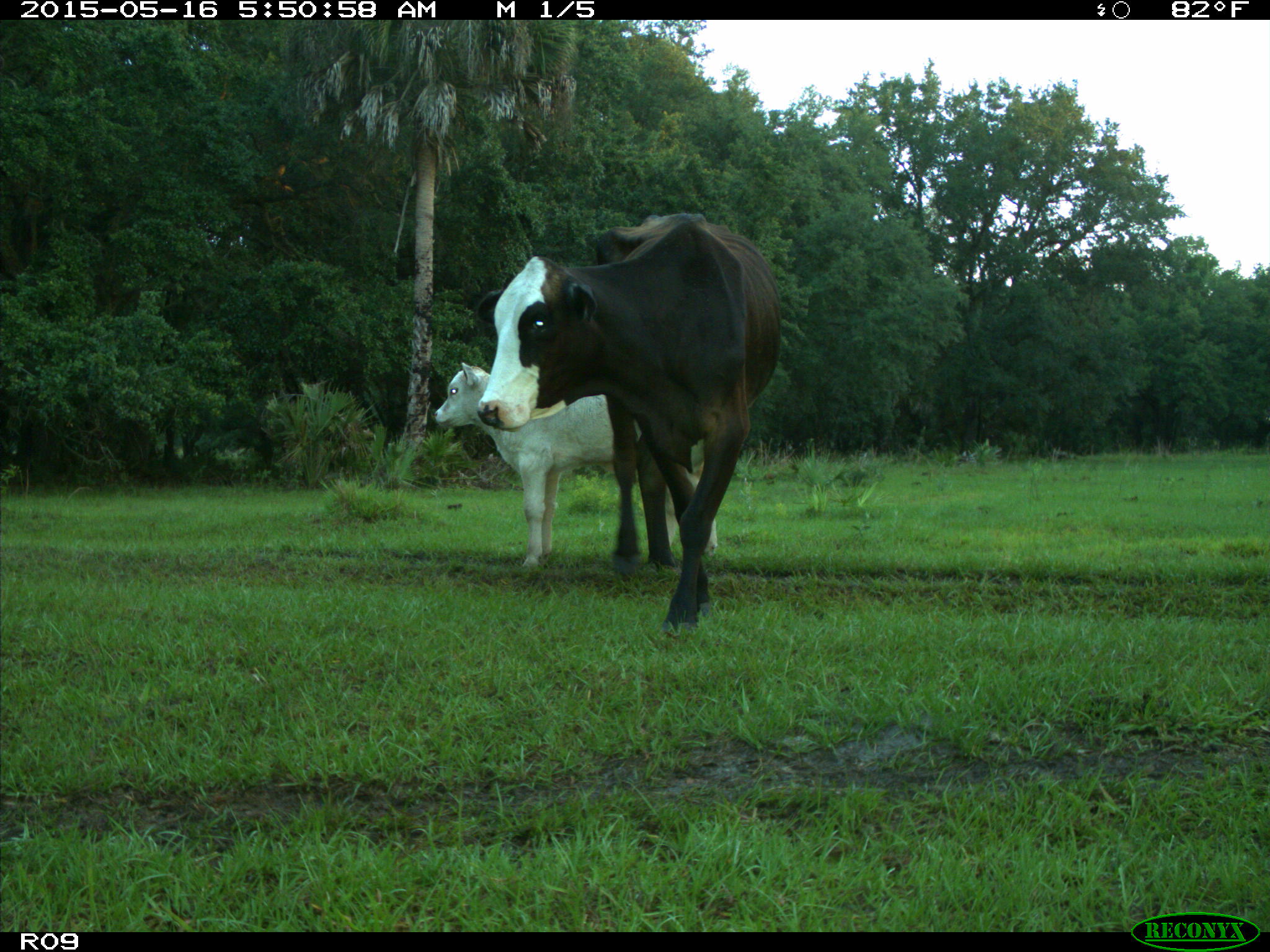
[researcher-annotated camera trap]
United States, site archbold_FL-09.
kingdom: Animalia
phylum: Chordata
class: Mammalia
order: Artiodactyla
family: Bovidae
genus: Bos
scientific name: Bos taurus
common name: domestic cow